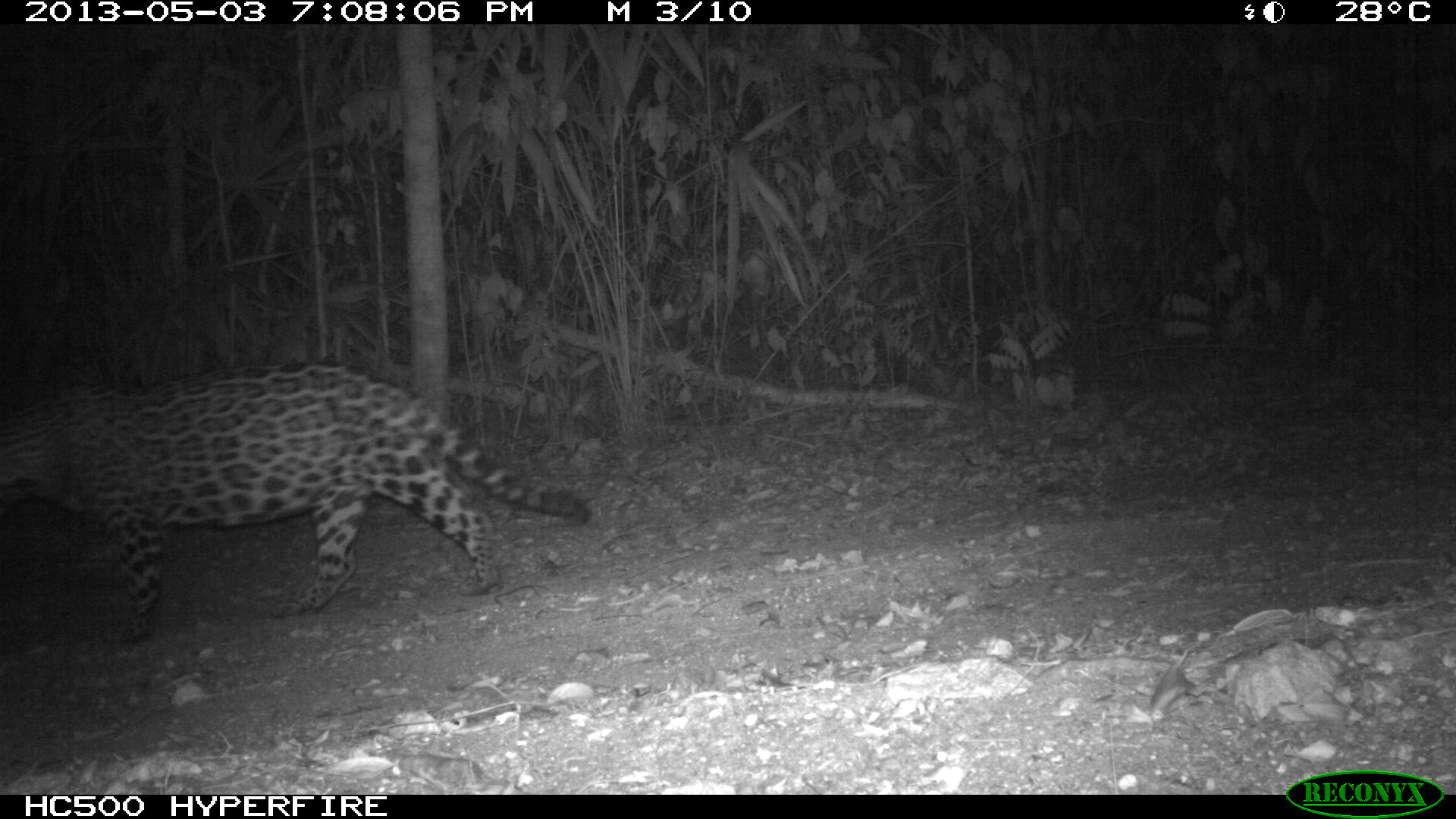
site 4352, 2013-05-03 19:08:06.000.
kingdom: Animalia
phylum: Chordata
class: Mammalia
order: Carnivora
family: Felidae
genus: Panthera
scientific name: Panthera onca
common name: jaguar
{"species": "Panthera onca (jaguar)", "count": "1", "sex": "male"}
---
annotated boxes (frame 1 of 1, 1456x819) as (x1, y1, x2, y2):
panthera onca: (0, 357, 593, 644)